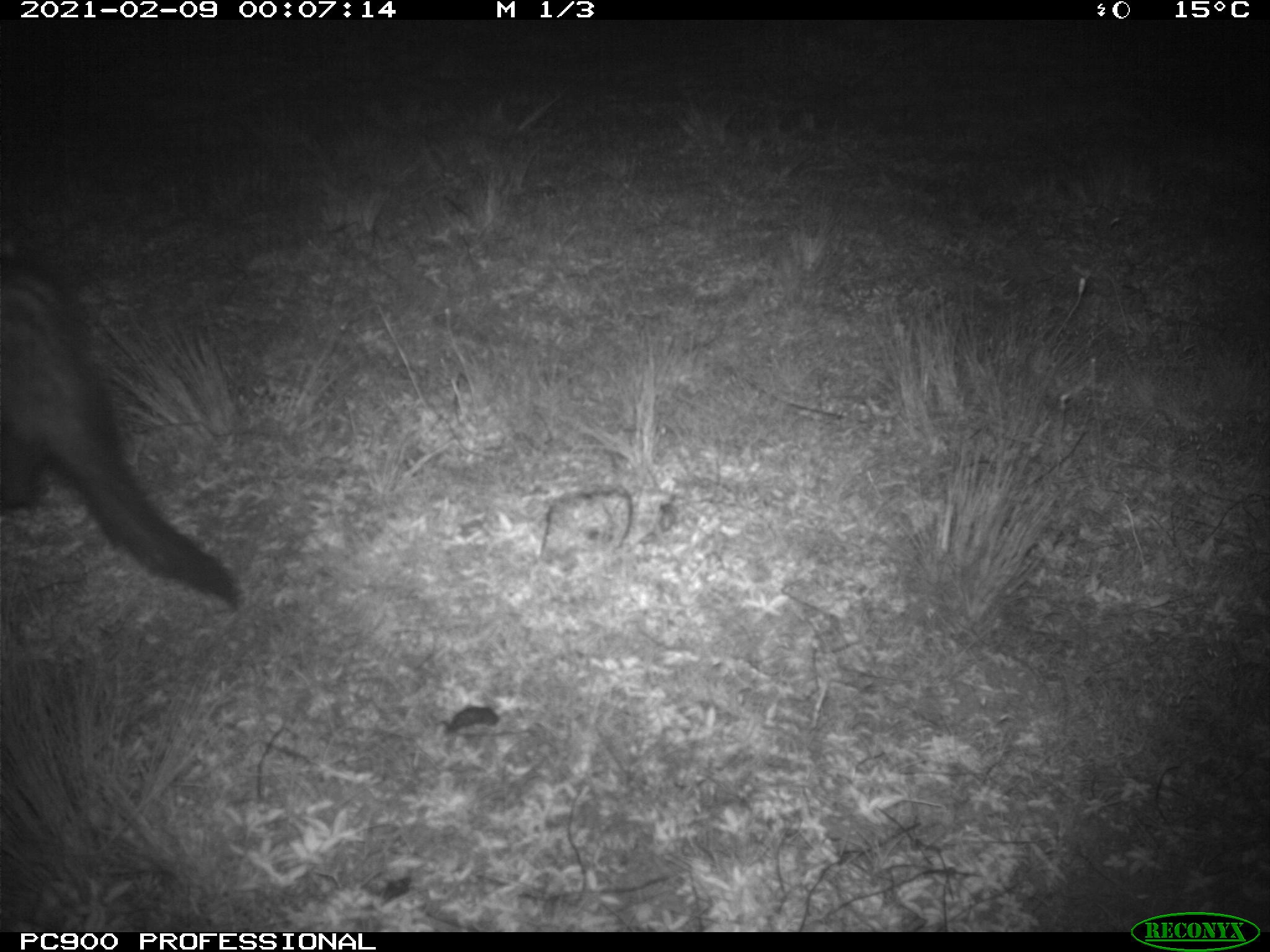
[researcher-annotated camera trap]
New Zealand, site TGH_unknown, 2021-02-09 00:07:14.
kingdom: Animalia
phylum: Chordata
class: Mammalia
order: Carnivora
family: Mustelidae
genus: Mustela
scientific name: Mustela furo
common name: ferret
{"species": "ferret (Mustela furo)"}